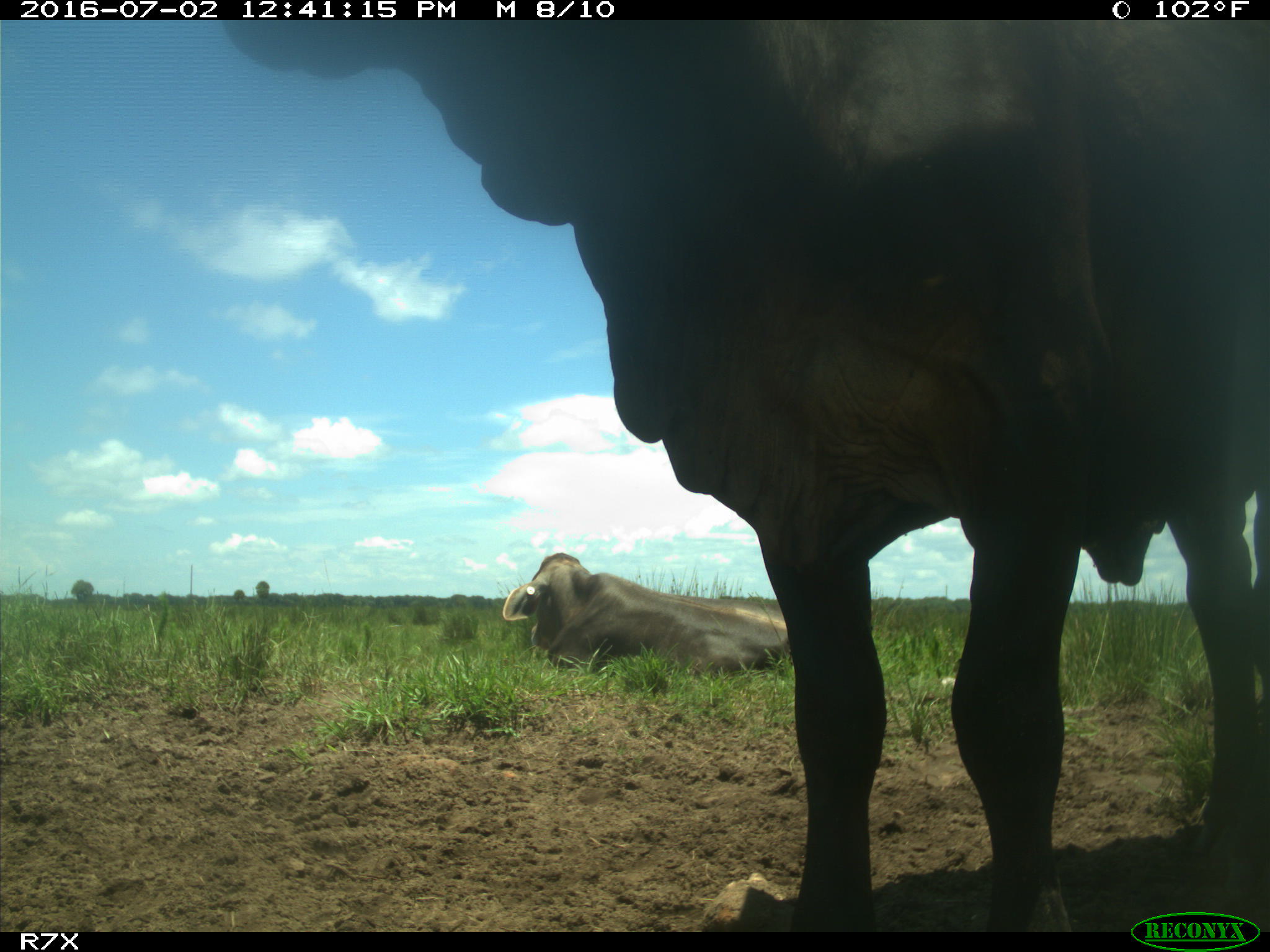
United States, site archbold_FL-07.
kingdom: Animalia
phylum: Chordata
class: Mammalia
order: Artiodactyla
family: Bovidae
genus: Bos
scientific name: Bos taurus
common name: domestic cow